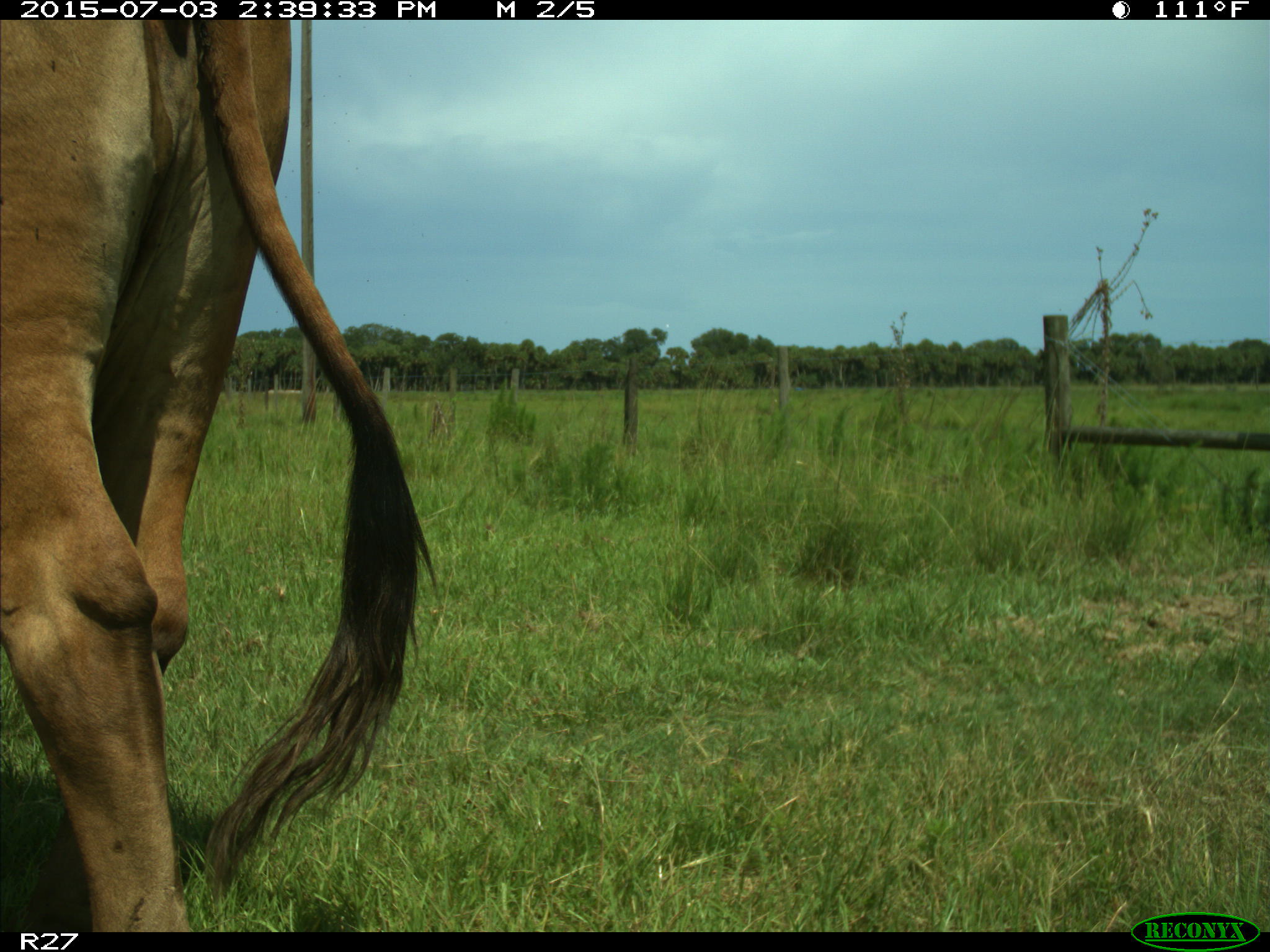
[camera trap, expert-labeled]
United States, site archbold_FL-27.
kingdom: Animalia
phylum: Chordata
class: Mammalia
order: Artiodactyla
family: Bovidae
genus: Bos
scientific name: Bos taurus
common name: domestic cow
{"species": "Bos taurus (domestic cow)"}